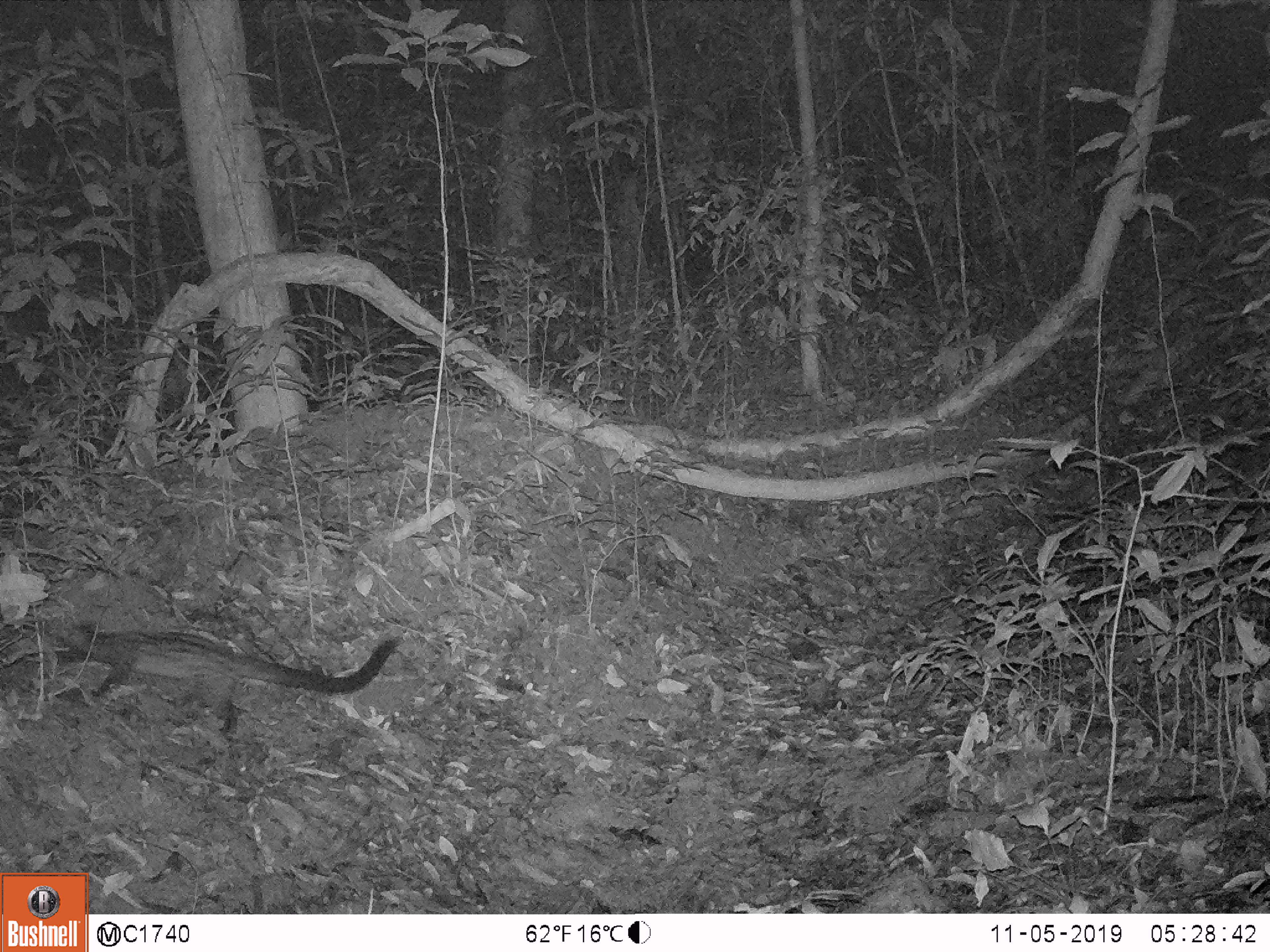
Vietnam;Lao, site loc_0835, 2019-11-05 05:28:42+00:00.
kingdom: Animalia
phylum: Chordata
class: Mammalia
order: Carnivora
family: Viverridae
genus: Paradoxurus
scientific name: Paradoxurus hermaphroditus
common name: common palm civet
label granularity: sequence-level